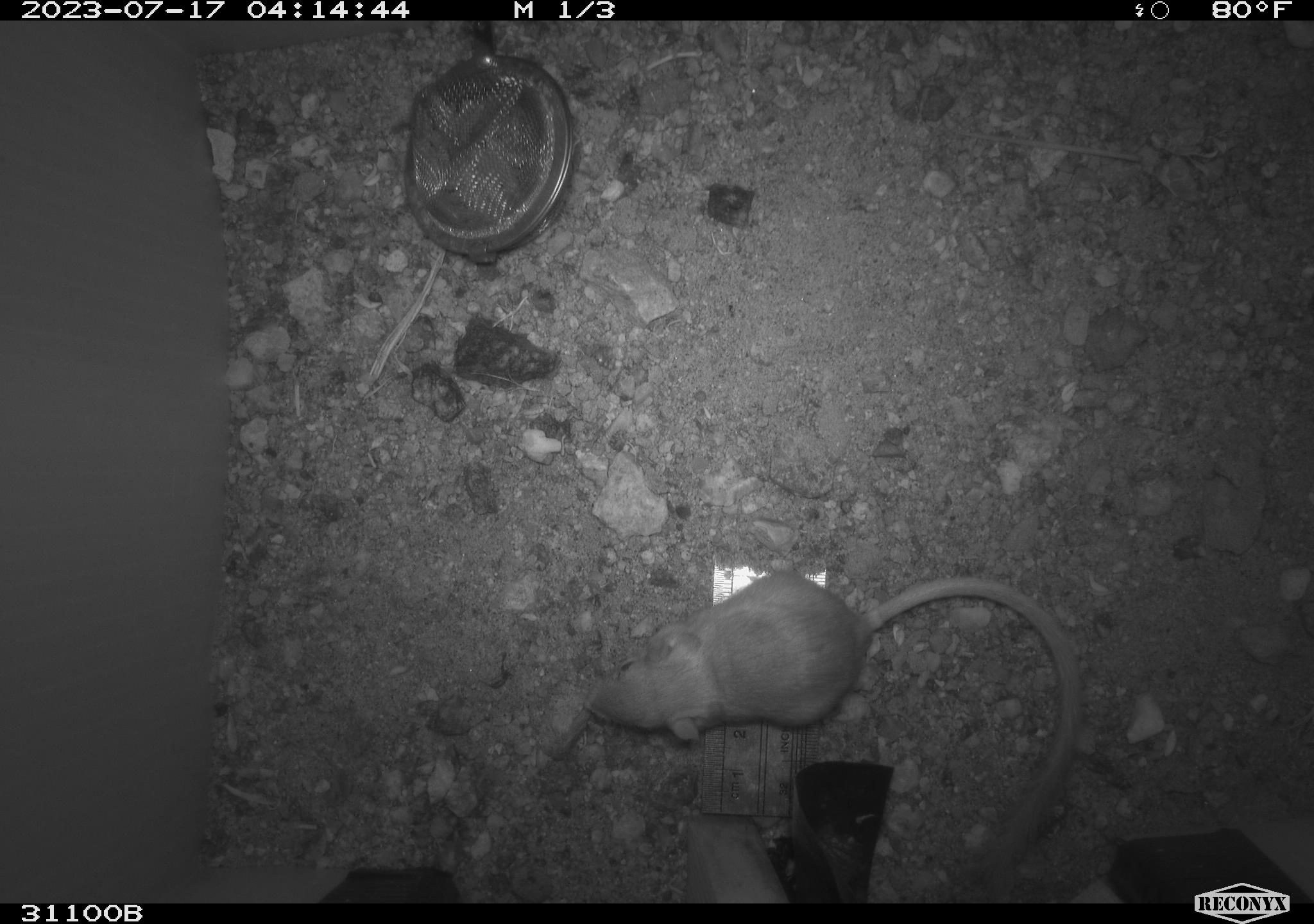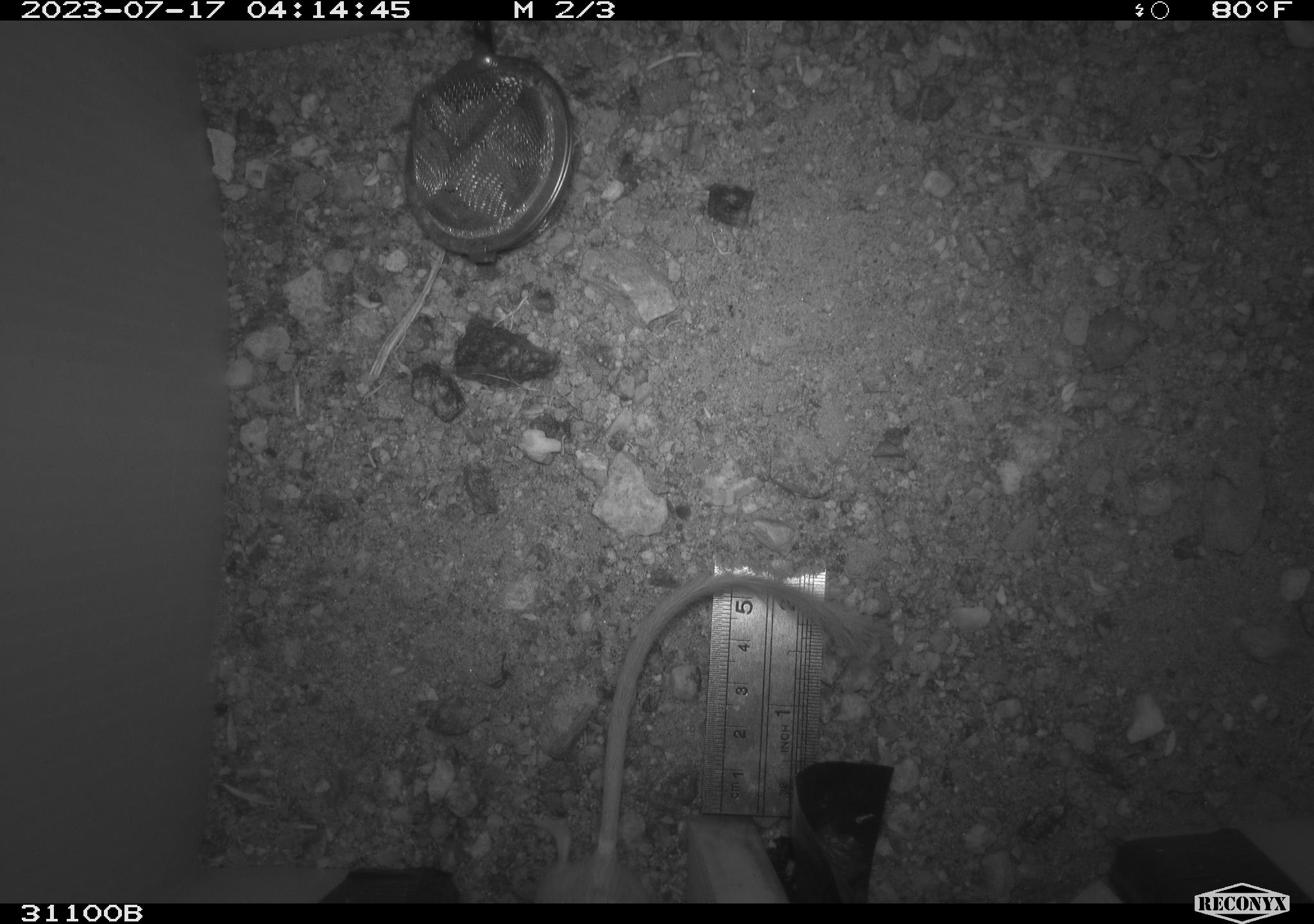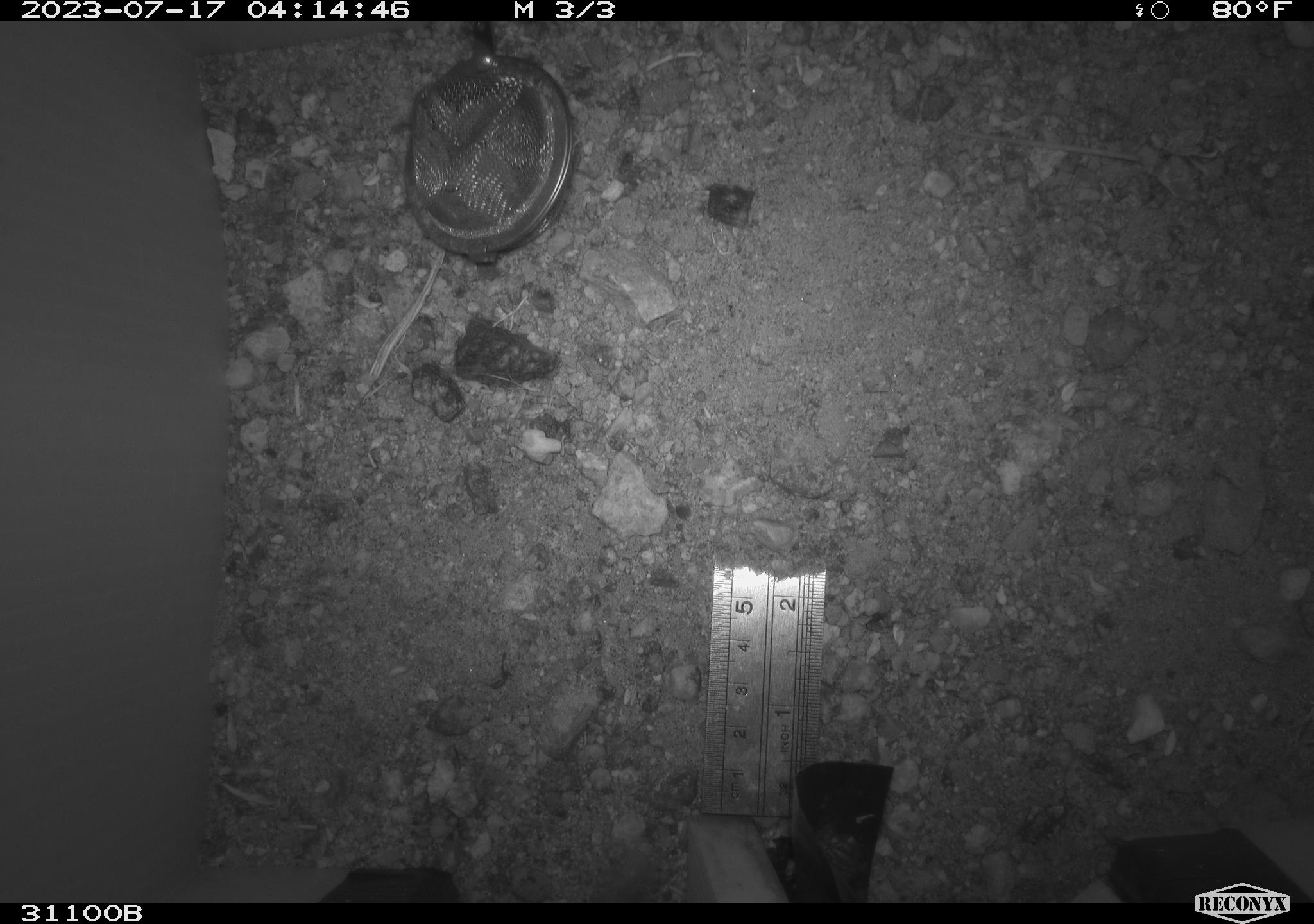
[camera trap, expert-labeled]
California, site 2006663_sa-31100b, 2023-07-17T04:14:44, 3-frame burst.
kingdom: Animalia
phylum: Chordata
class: Mammalia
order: Rodentia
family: Heteromyidae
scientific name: Heteromyidae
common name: kangaroo rats and pocket mice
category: heteromyidae family